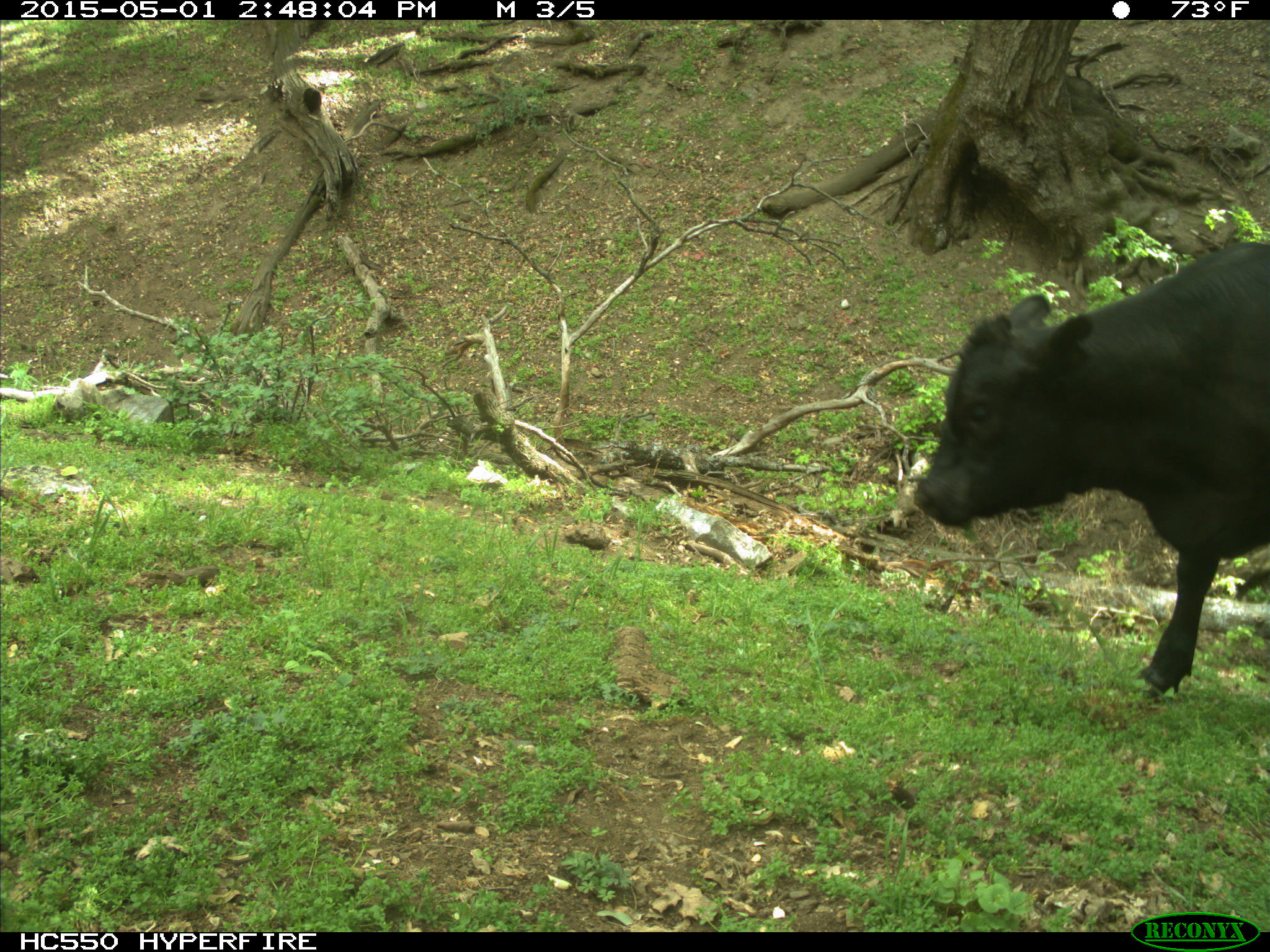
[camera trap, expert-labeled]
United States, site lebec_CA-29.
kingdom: Animalia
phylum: Chordata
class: Mammalia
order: Artiodactyla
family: Bovidae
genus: Bos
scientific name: Bos taurus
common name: domestic cow